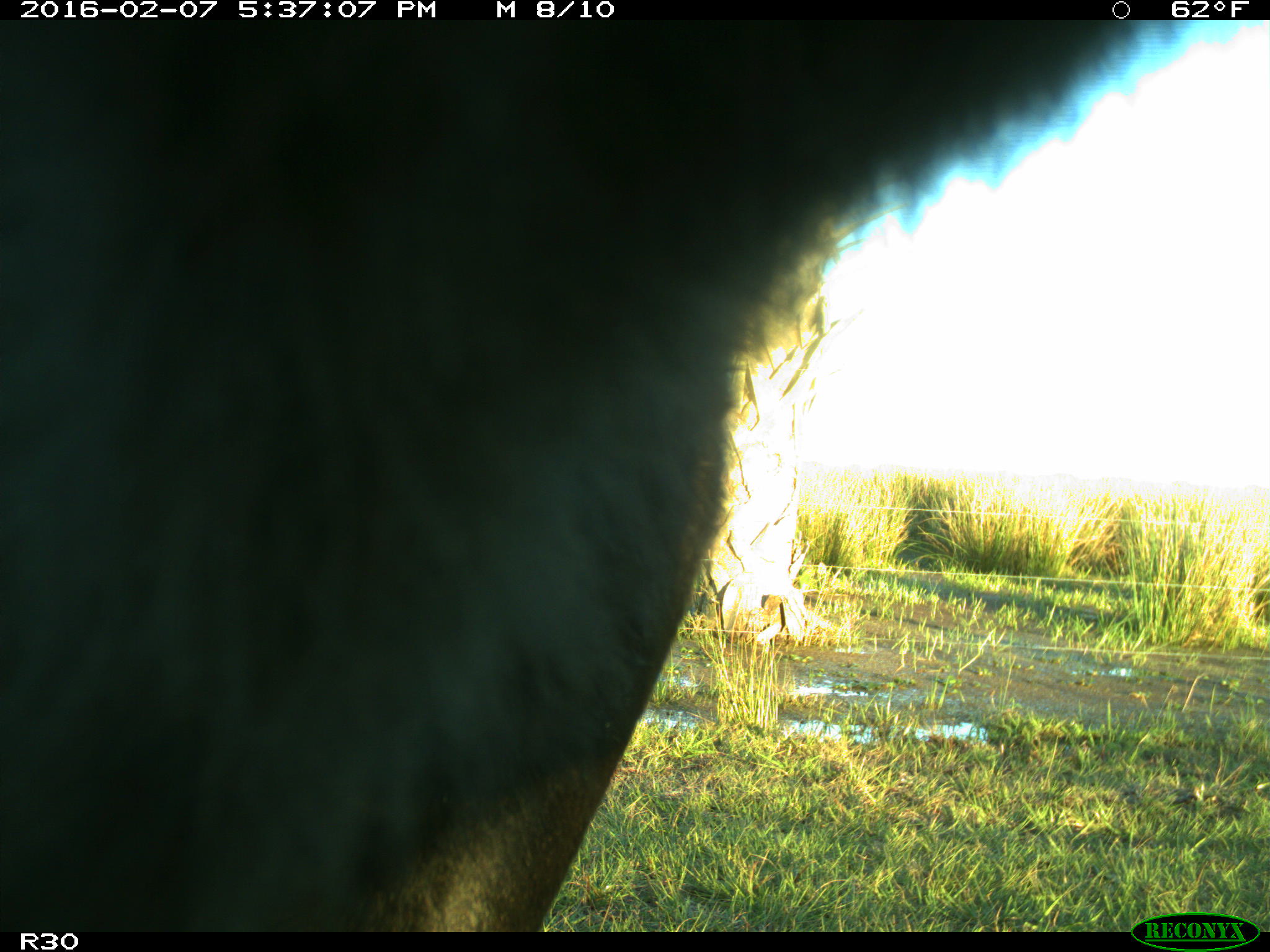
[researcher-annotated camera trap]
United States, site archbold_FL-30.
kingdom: Animalia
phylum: Chordata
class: Mammalia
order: Artiodactyla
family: Bovidae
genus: Bos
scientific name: Bos taurus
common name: domestic cow